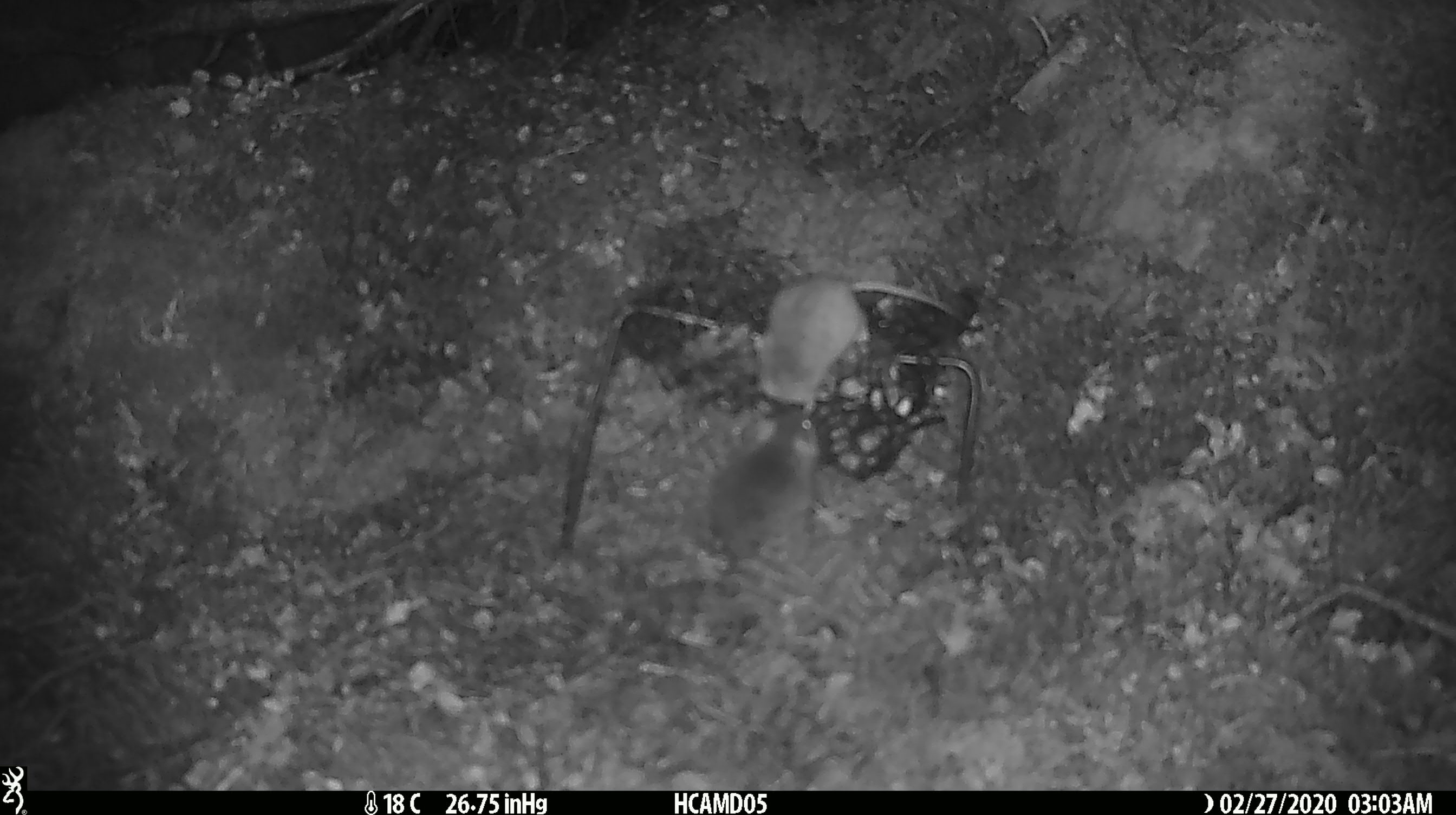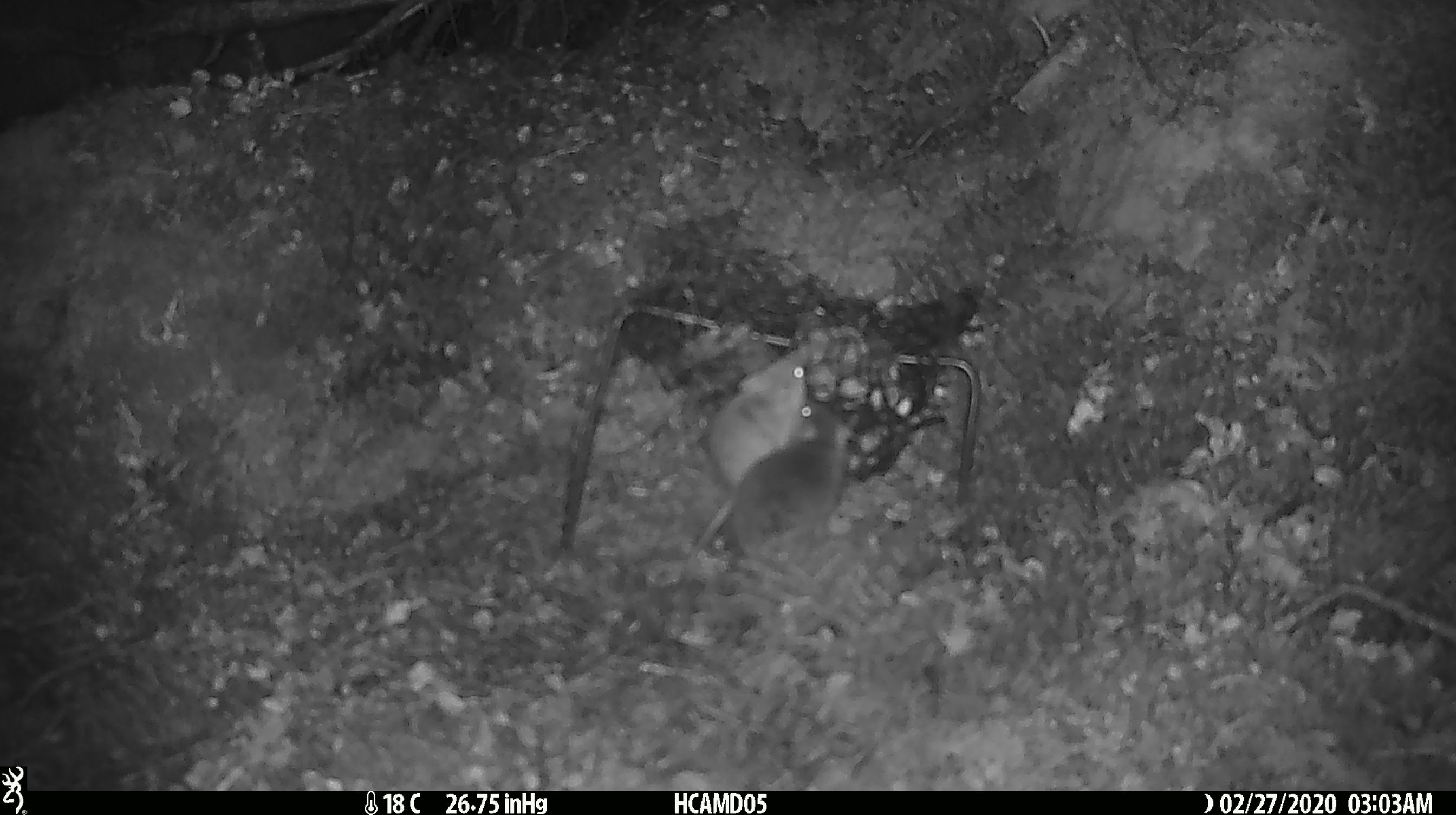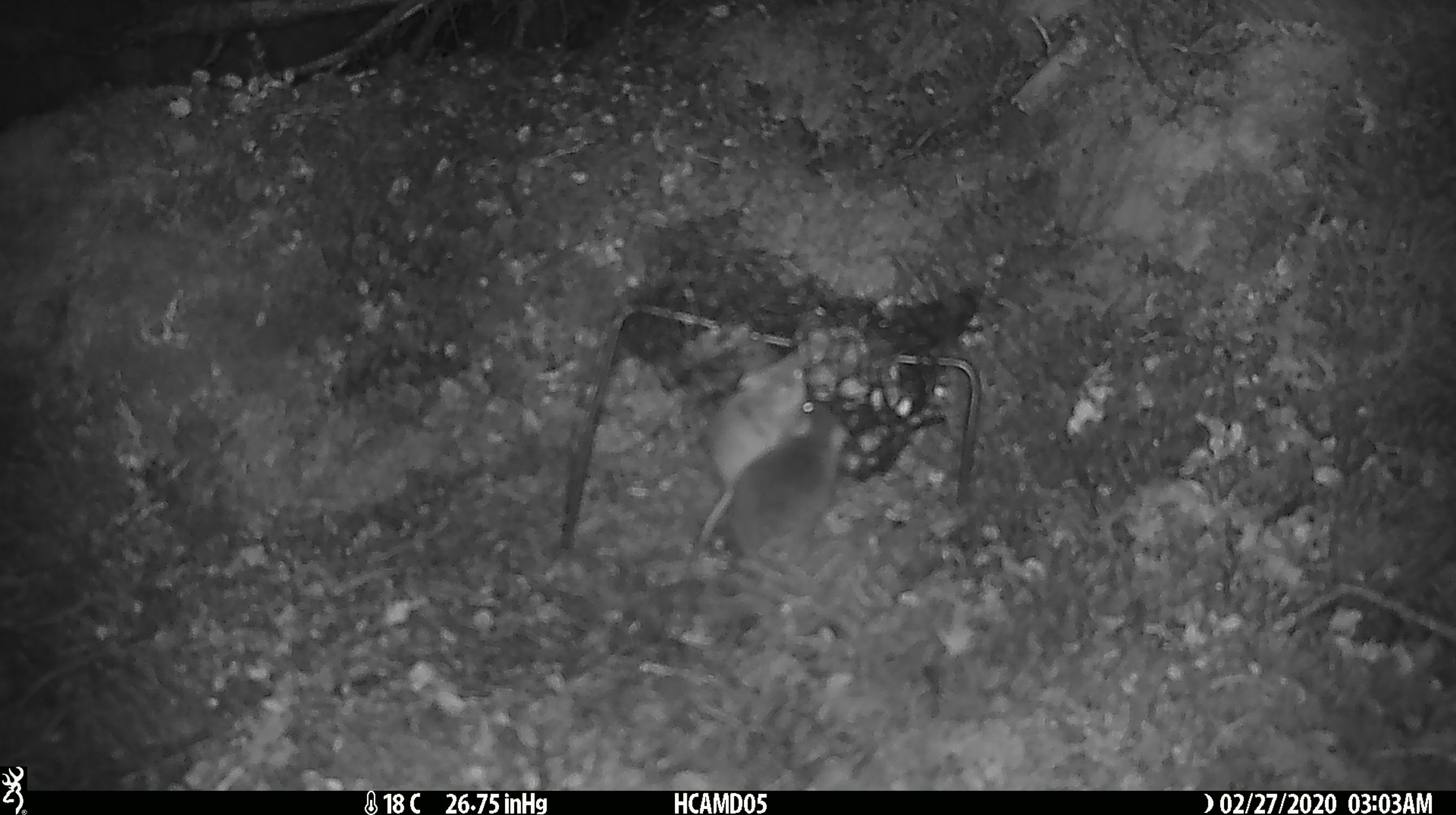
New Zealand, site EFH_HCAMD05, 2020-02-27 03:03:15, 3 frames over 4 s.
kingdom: Animalia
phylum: Chordata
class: Mammalia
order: Rodentia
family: Muridae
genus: Mus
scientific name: Mus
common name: mouse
Mouse (Mus).